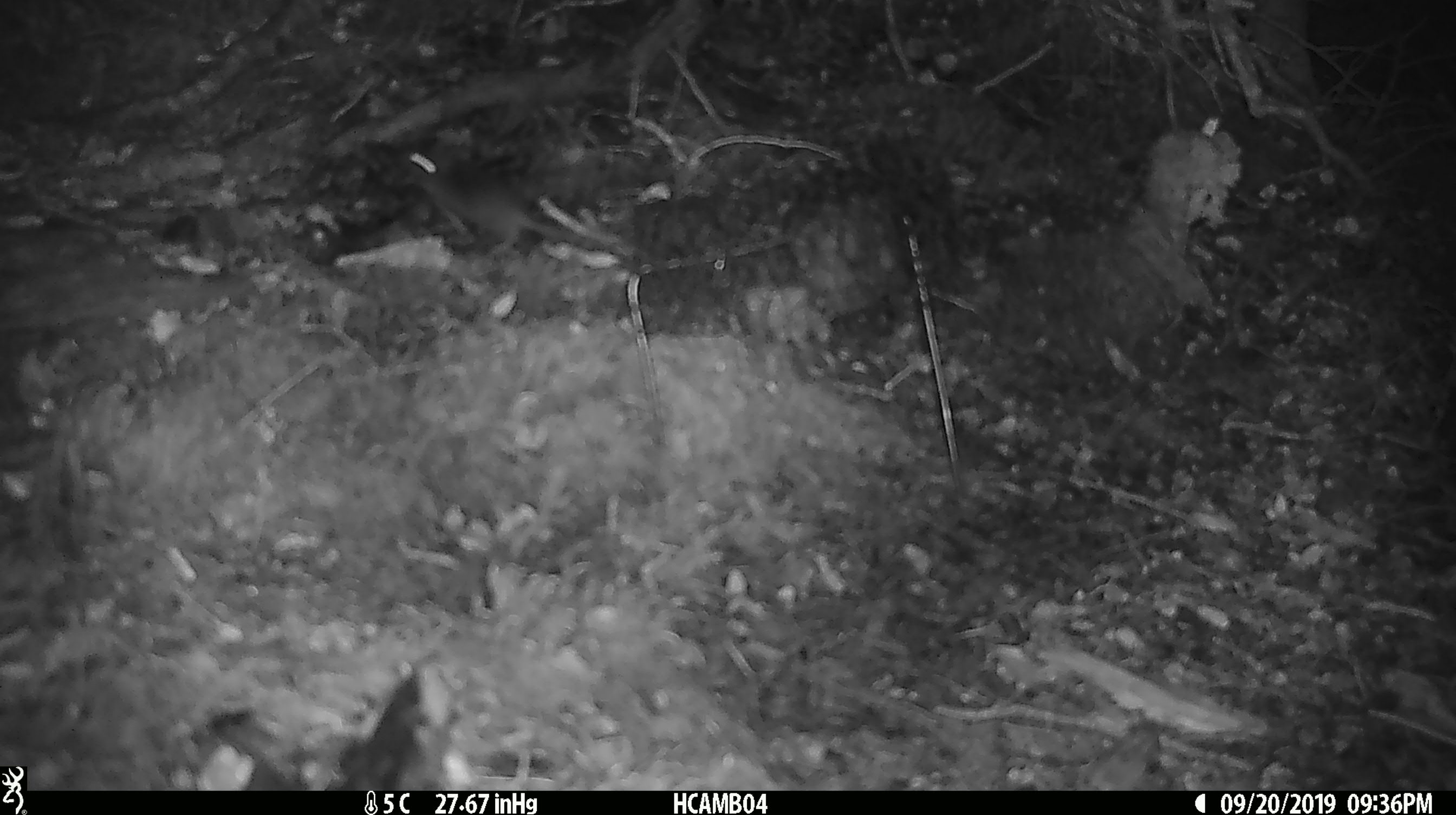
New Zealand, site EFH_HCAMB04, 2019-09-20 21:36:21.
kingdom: Animalia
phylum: Chordata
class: Mammalia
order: Rodentia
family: Muridae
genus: Mus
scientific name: Mus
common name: mouse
Mouse (Mus).